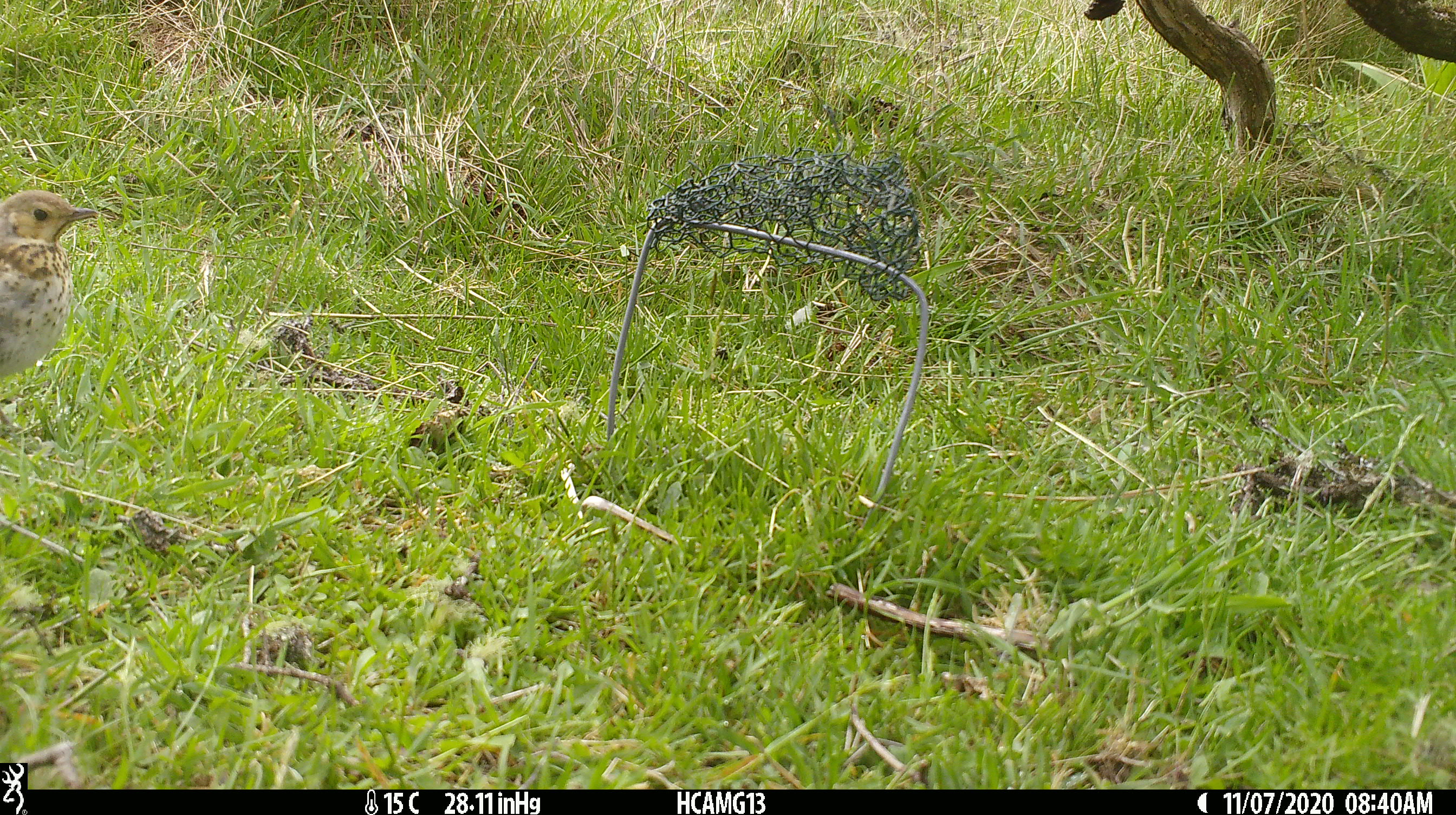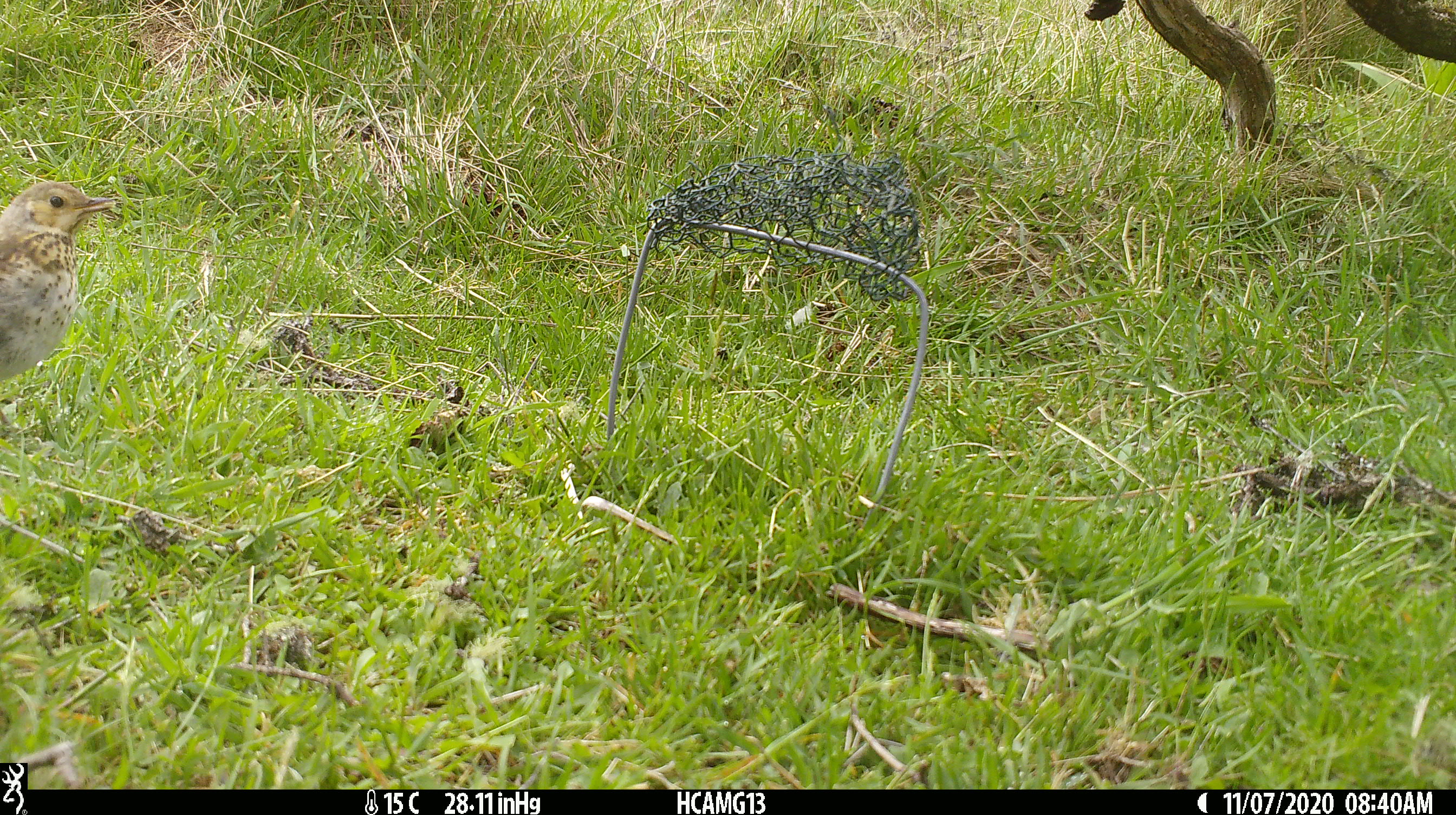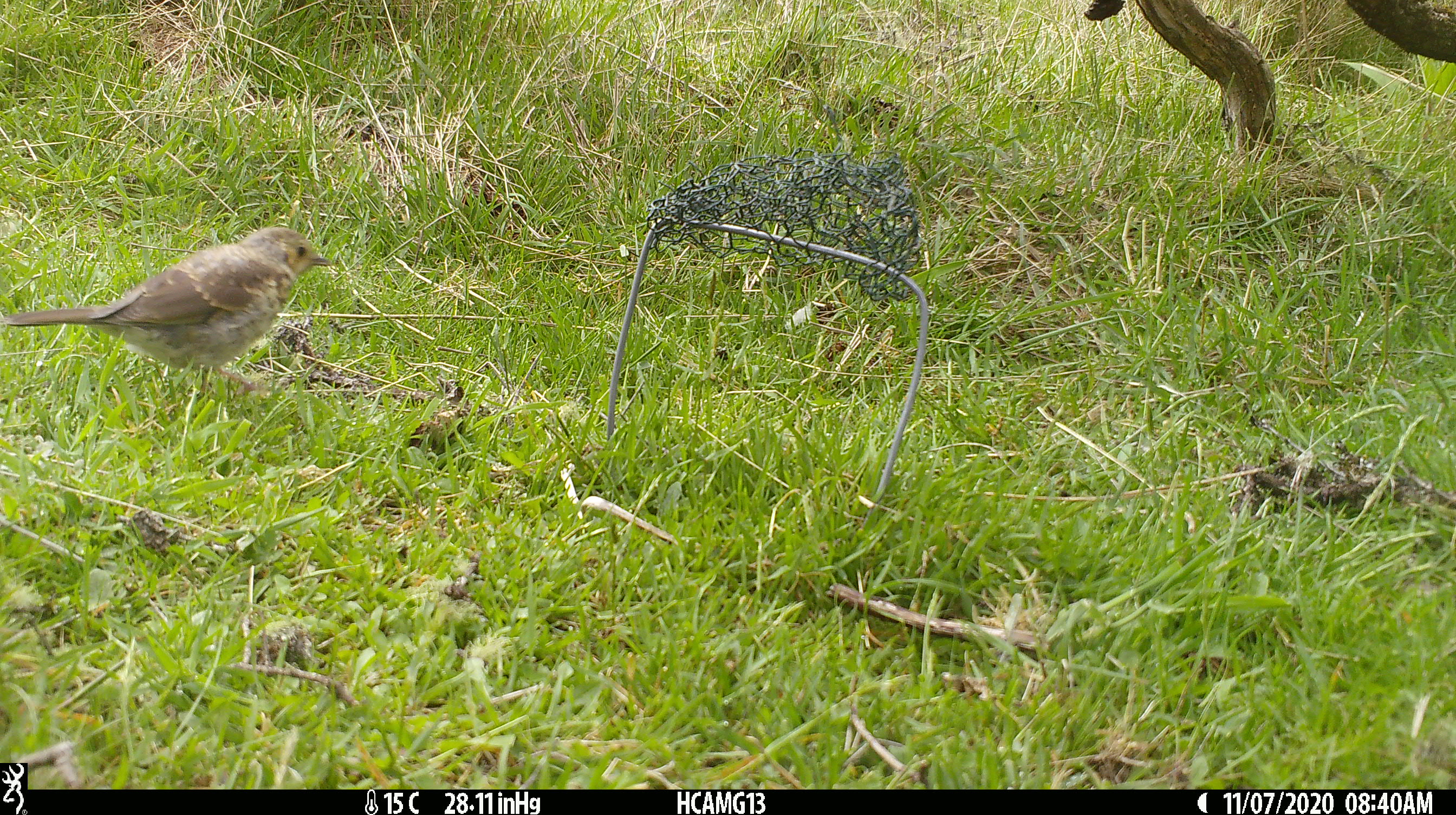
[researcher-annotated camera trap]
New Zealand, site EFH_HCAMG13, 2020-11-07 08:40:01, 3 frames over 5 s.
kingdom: Animalia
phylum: Chordata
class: Aves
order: Passeriformes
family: Turdidae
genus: Turdus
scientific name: Turdus philomelos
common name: song thrush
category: thrush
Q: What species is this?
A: Thrush (song thrush) (Turdus philomelos).